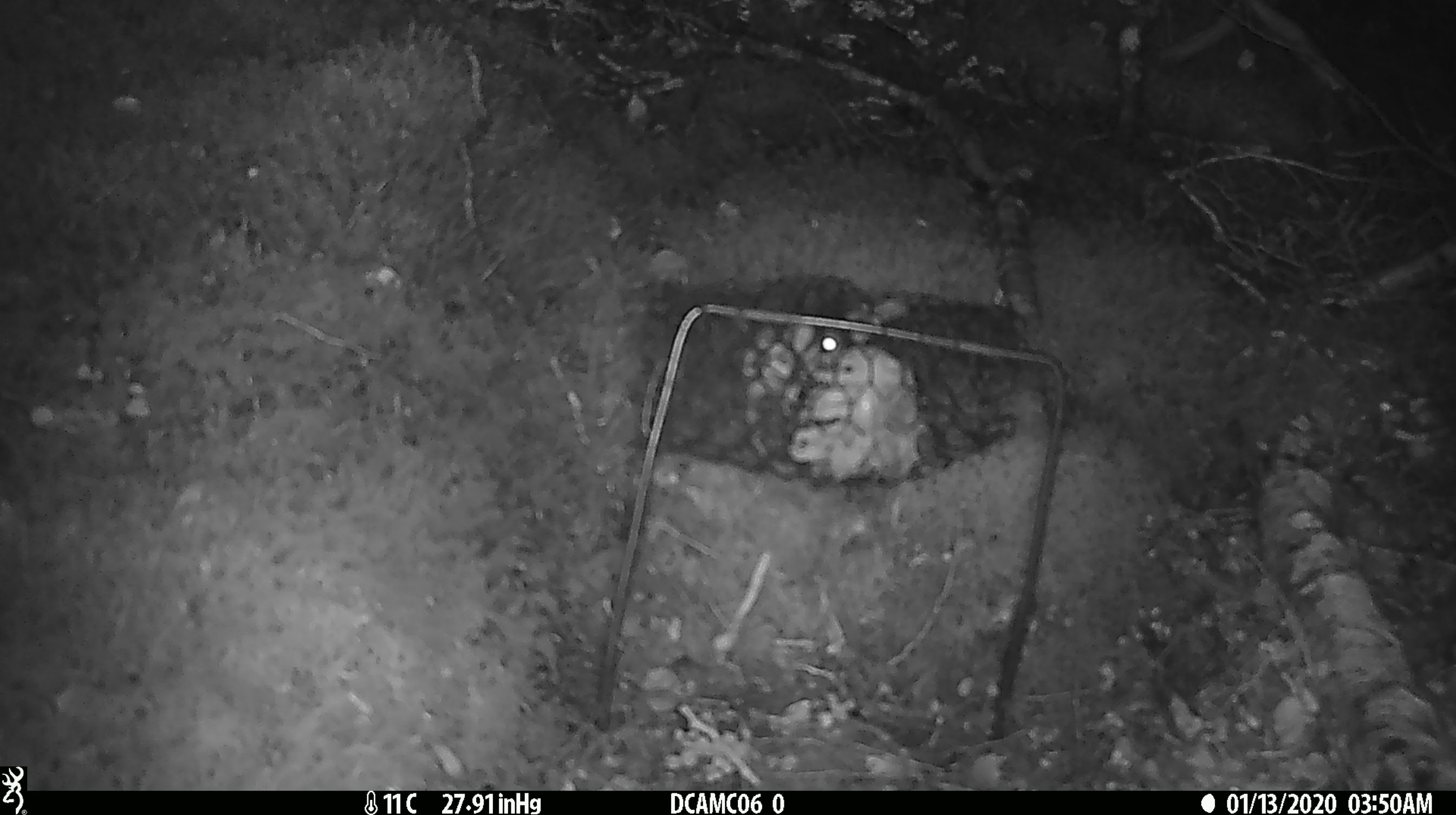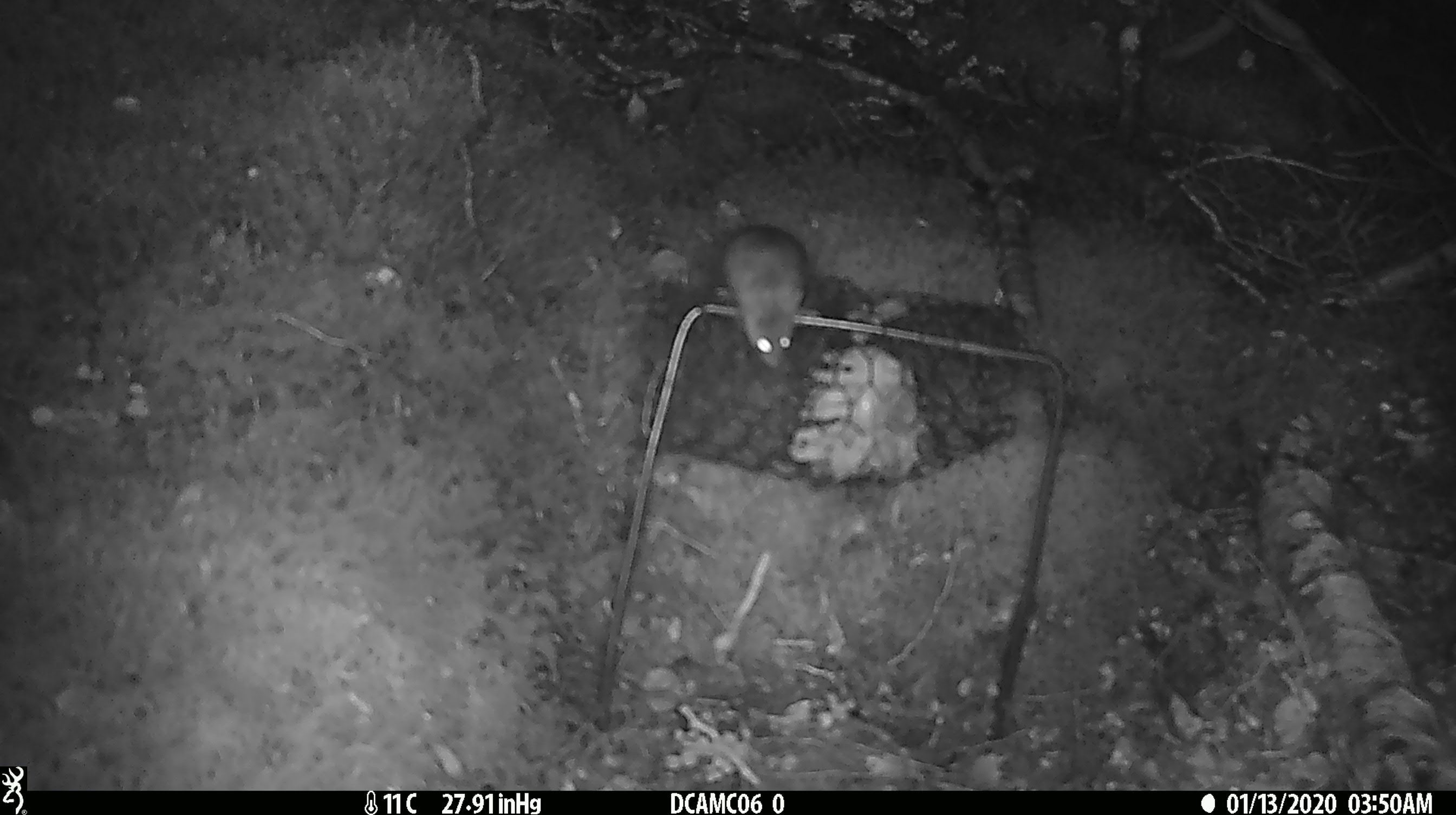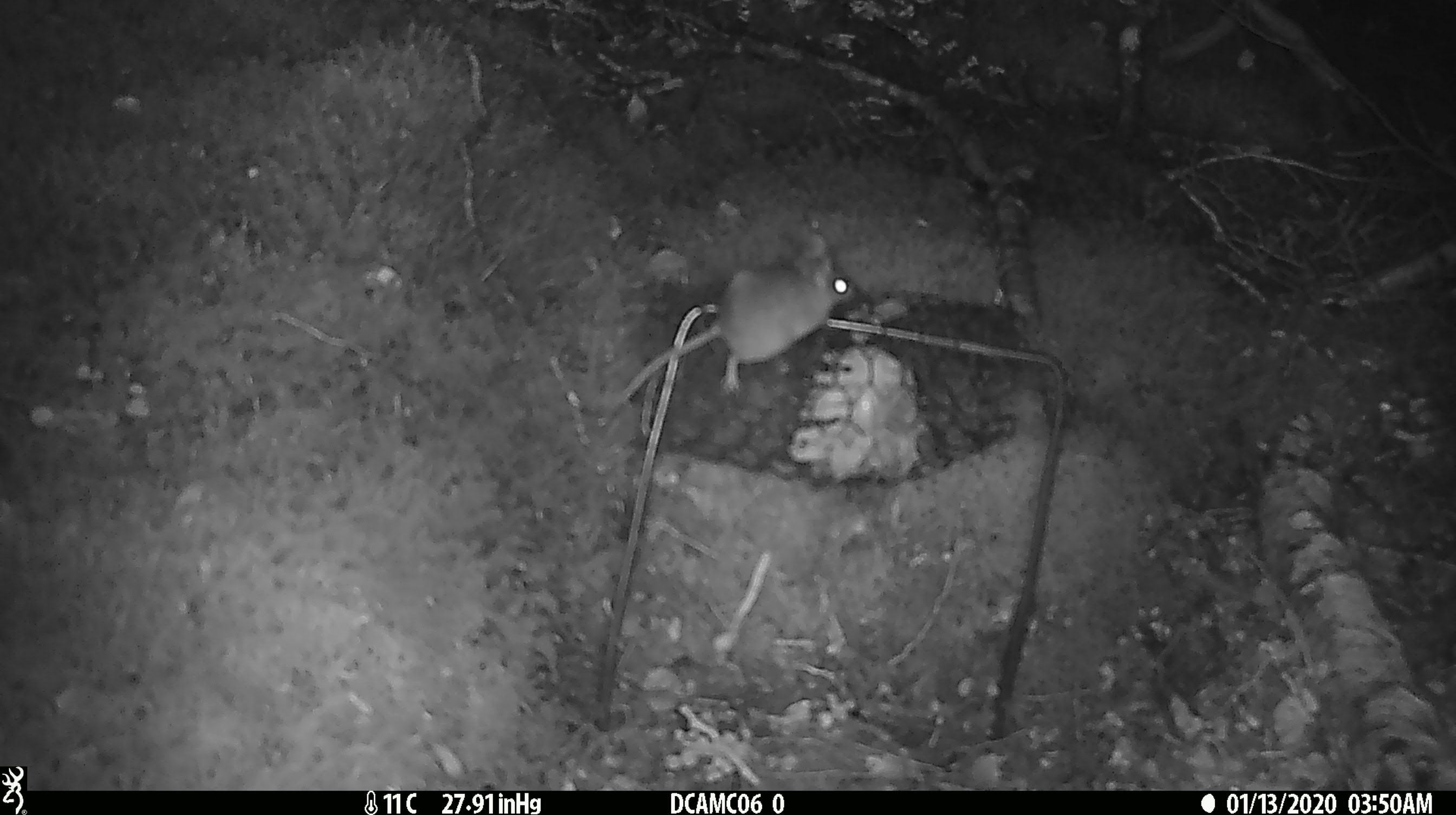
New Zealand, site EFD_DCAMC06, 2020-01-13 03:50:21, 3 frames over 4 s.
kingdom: Animalia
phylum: Chordata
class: Mammalia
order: Rodentia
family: Muridae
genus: Mus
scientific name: Mus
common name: mouse